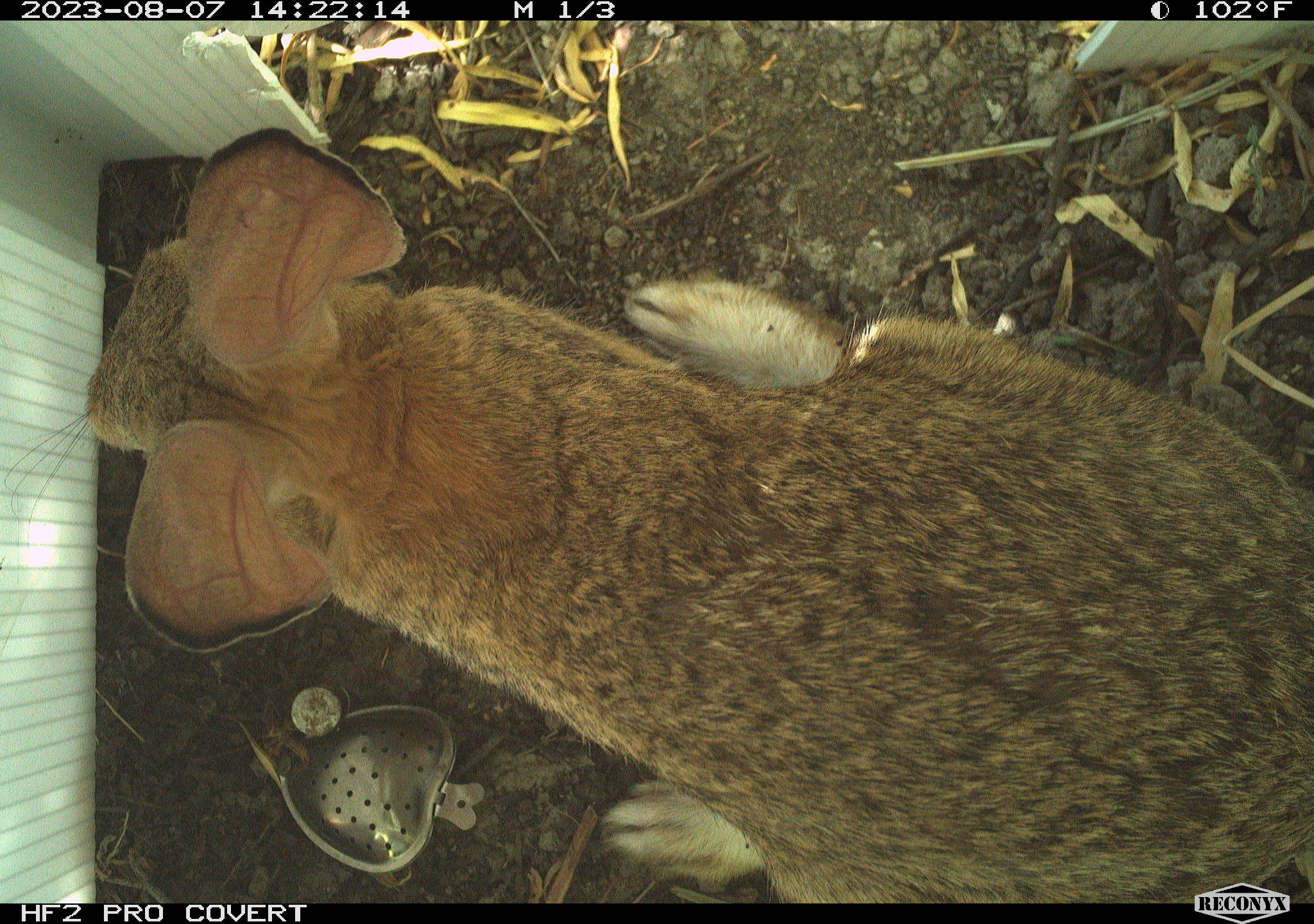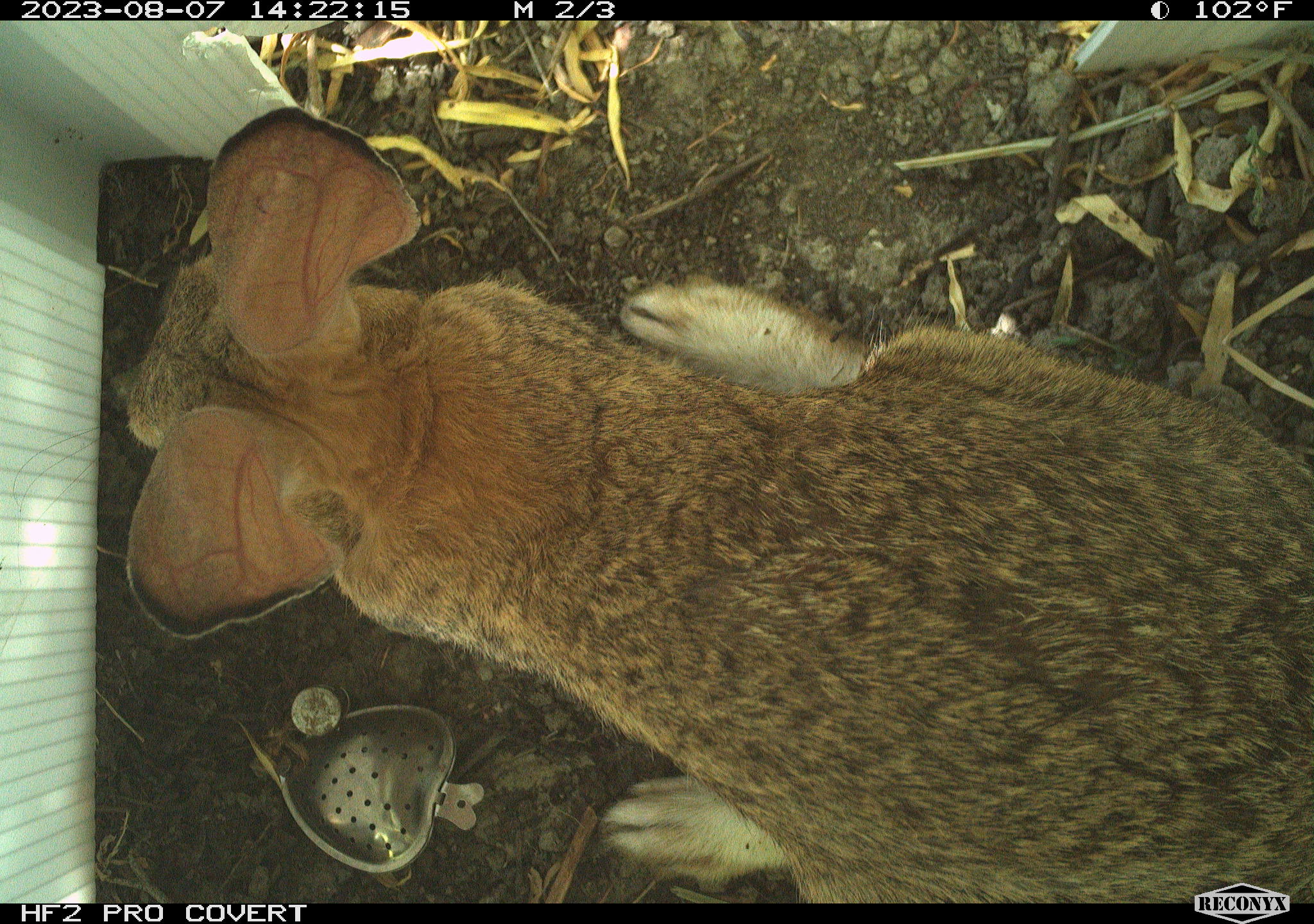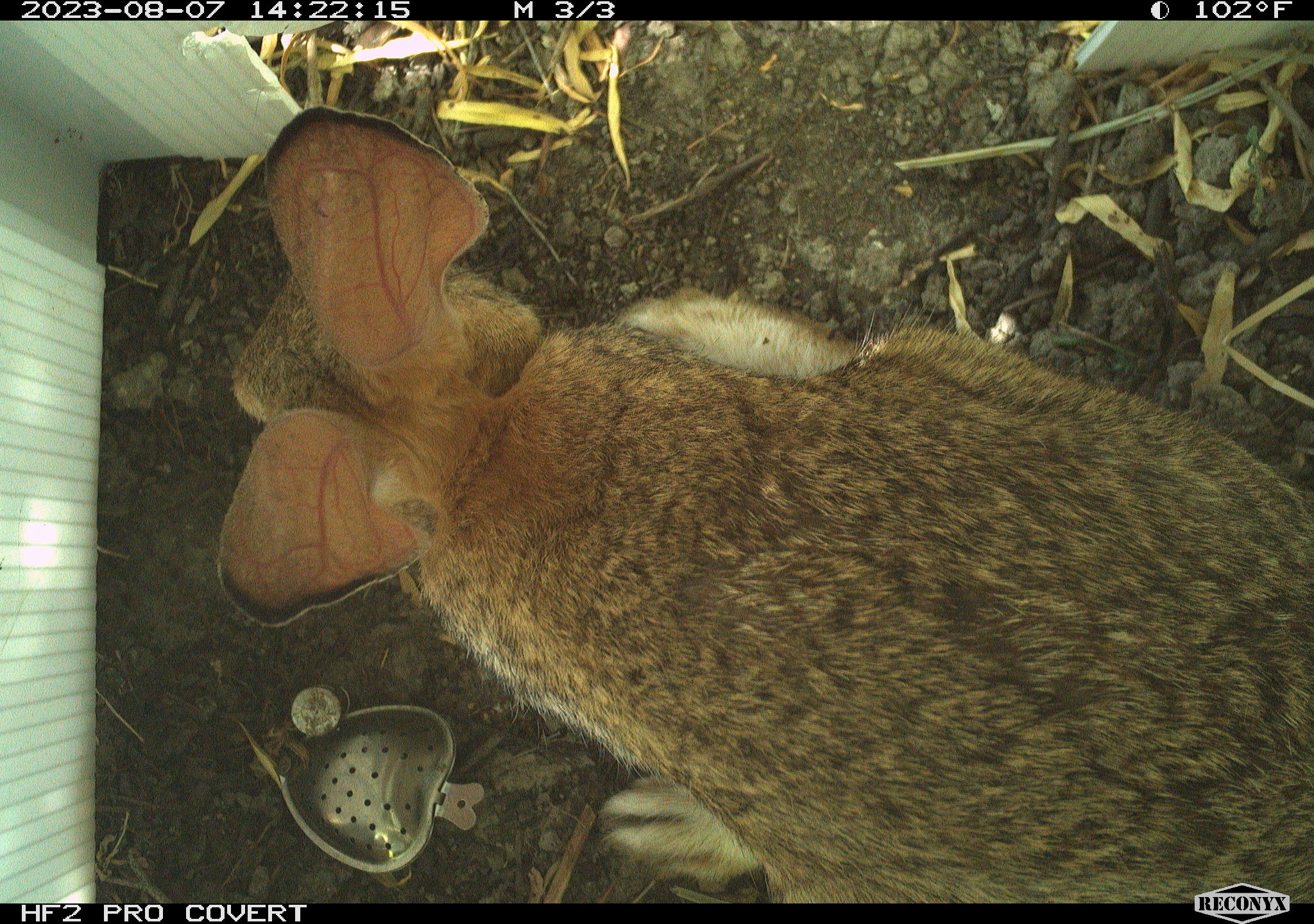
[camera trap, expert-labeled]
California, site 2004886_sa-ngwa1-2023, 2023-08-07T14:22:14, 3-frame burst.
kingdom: Animalia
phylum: Chordata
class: Mammalia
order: Lagomorpha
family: Leporidae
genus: Sylvilagus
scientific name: Sylvilagus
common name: cottontail rabbits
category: sylvilagus species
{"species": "sylvilagus species (cottontail rabbits) (Sylvilagus)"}